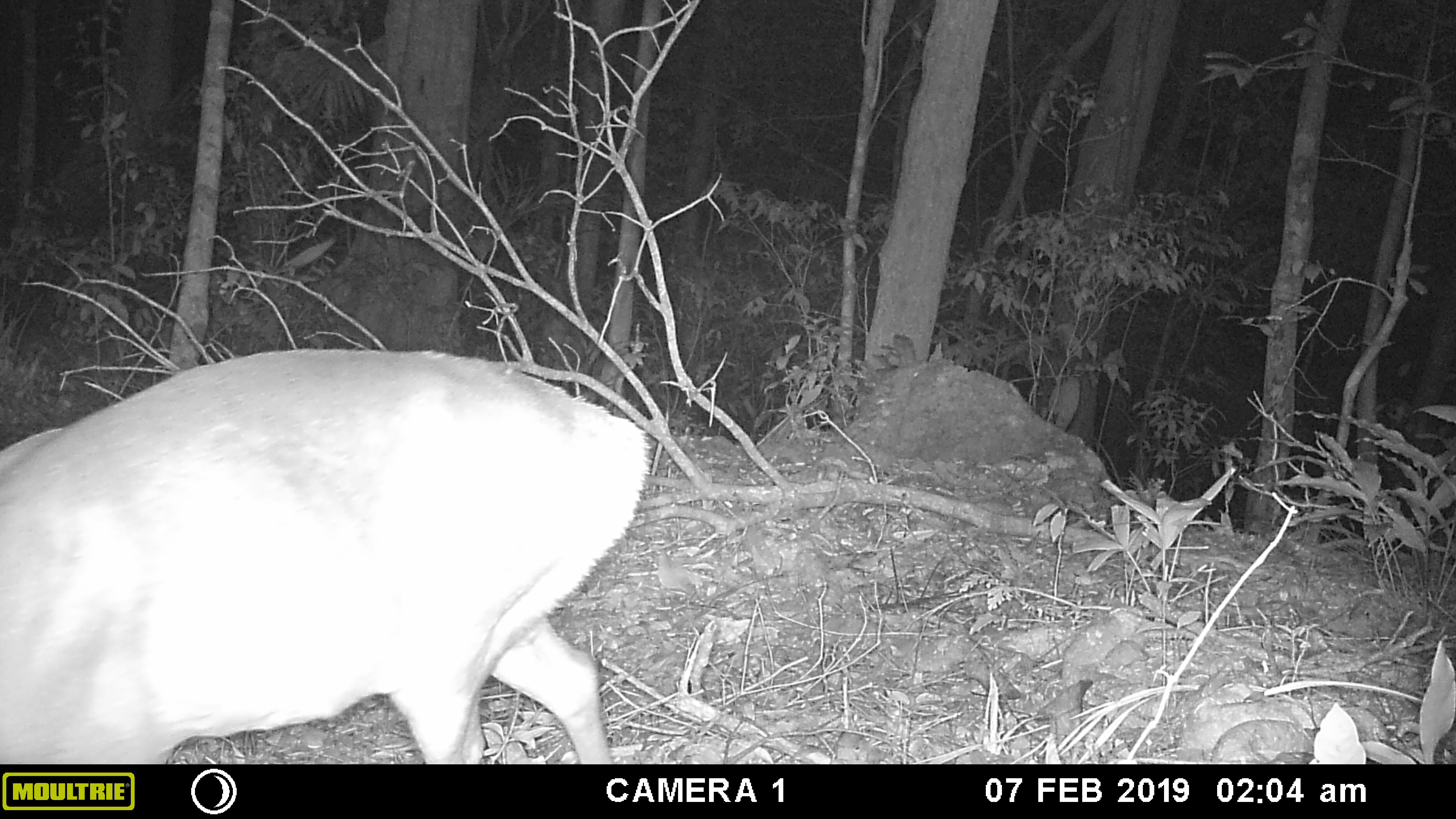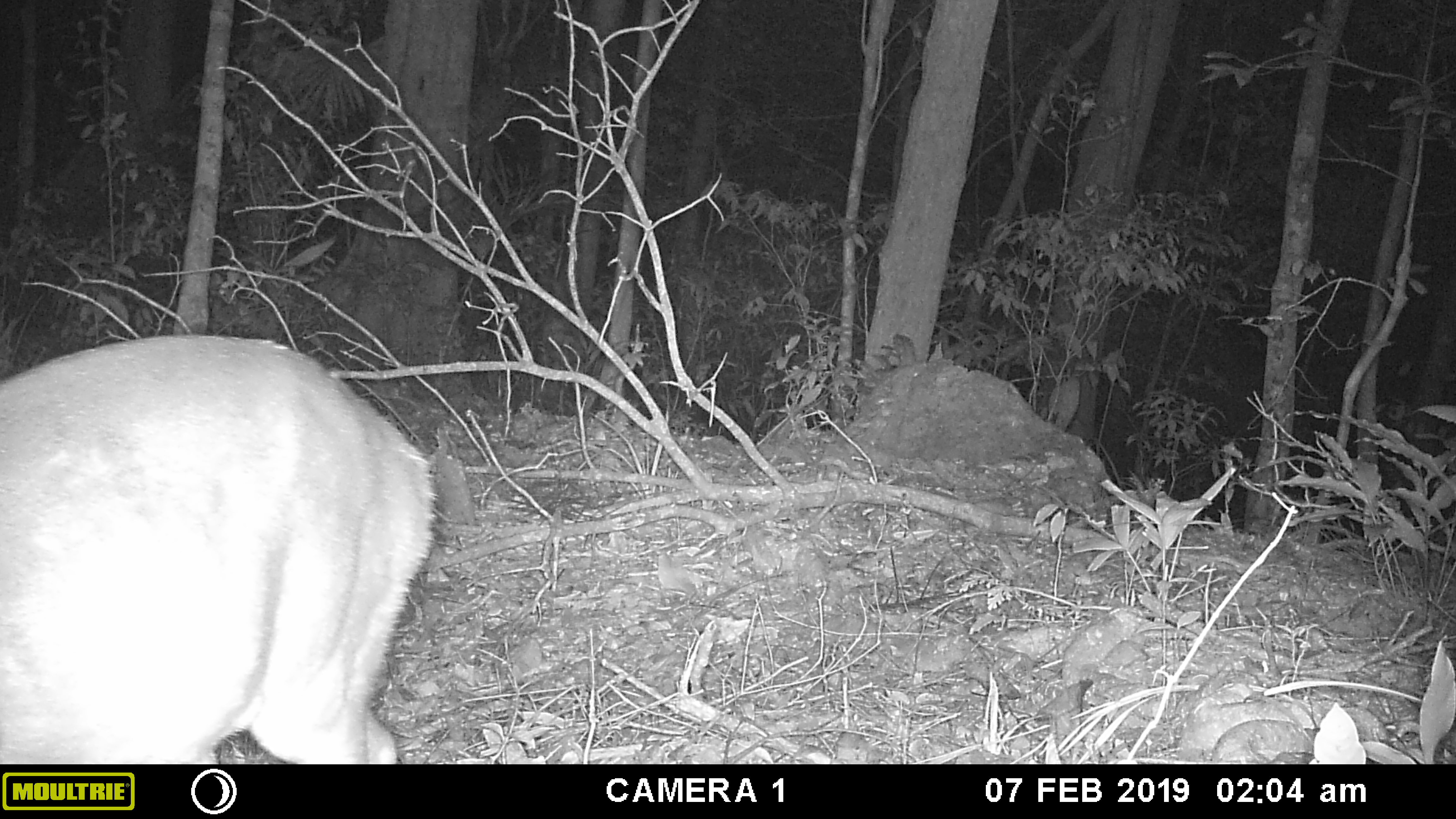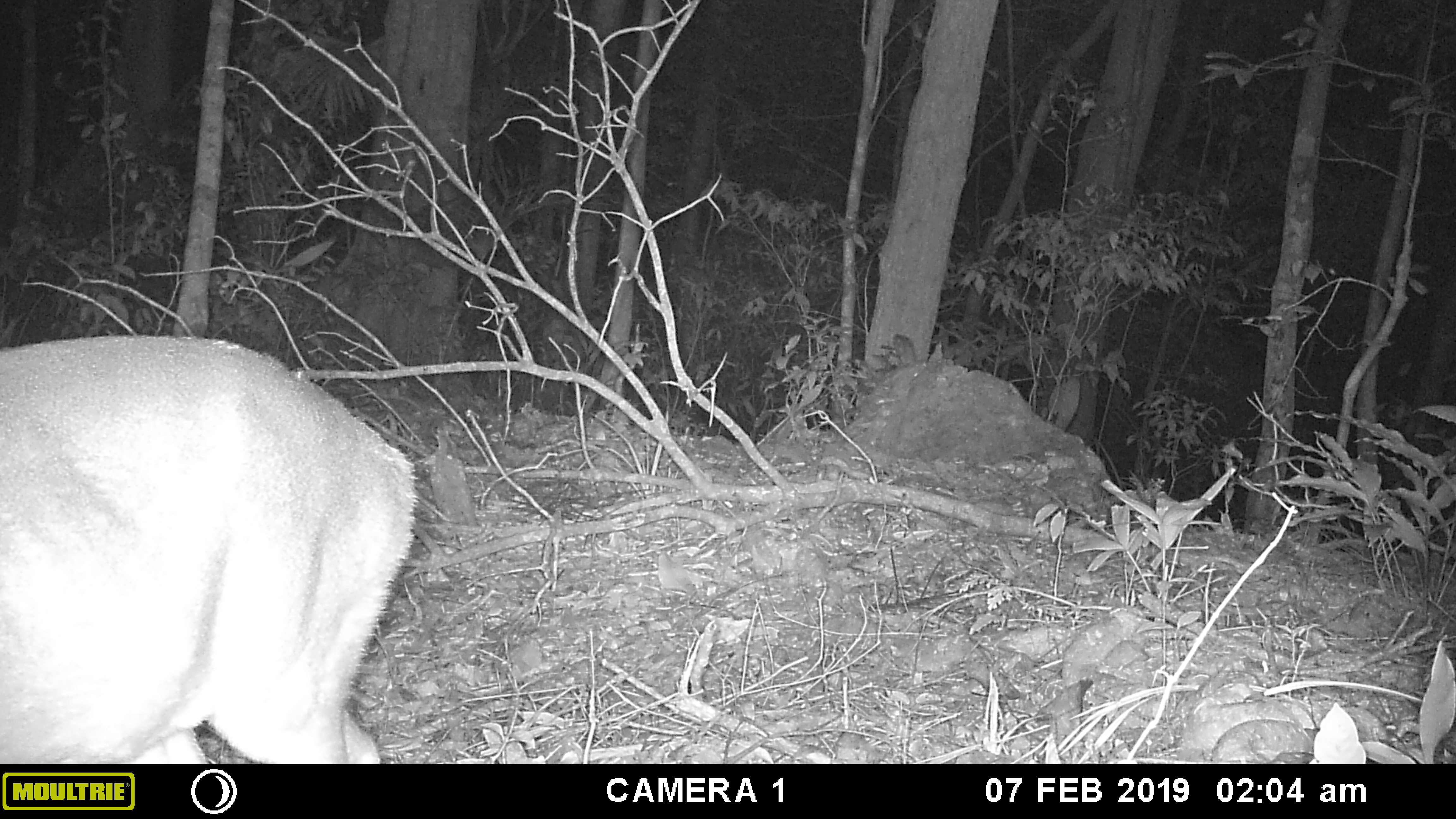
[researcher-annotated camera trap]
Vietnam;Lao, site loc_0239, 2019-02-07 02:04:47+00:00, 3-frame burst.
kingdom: Animalia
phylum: Chordata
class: Mammalia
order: Artiodactyla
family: Cervidae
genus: Muntiacus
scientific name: Muntiacus vuquangensis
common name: large-antlered muntjac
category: large antlered muntjac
Large antlered muntjac (large-antlered muntjac) (Muntiacus vuquangensis). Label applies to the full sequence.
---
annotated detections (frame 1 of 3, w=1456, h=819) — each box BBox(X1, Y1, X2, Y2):
large antlered muntjac: BBox(0, 344, 651, 764)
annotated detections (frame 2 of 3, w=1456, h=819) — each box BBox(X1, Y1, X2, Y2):
large antlered muntjac: BBox(0, 329, 437, 764)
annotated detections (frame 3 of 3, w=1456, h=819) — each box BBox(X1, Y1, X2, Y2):
large antlered muntjac: BBox(0, 329, 418, 764)